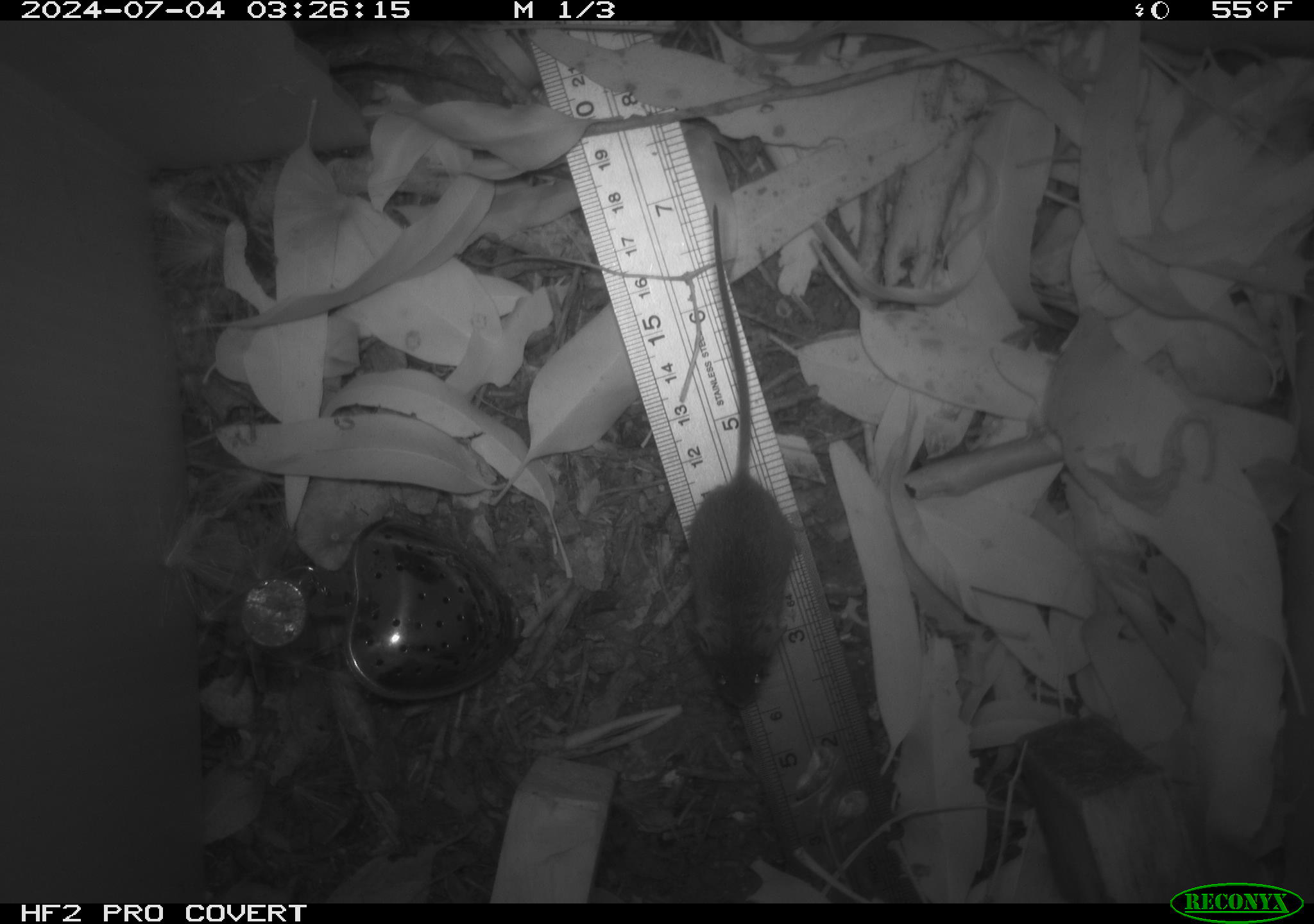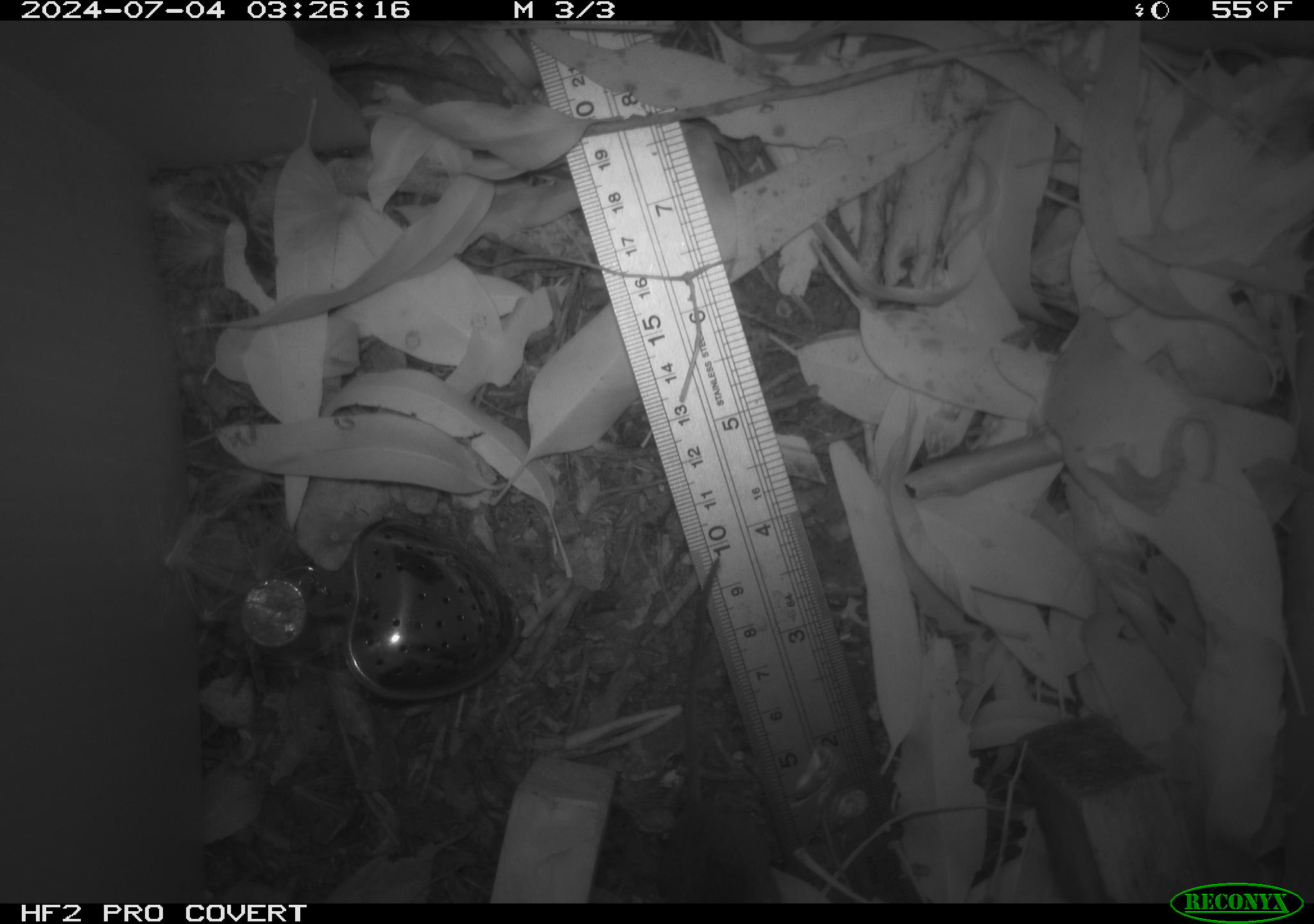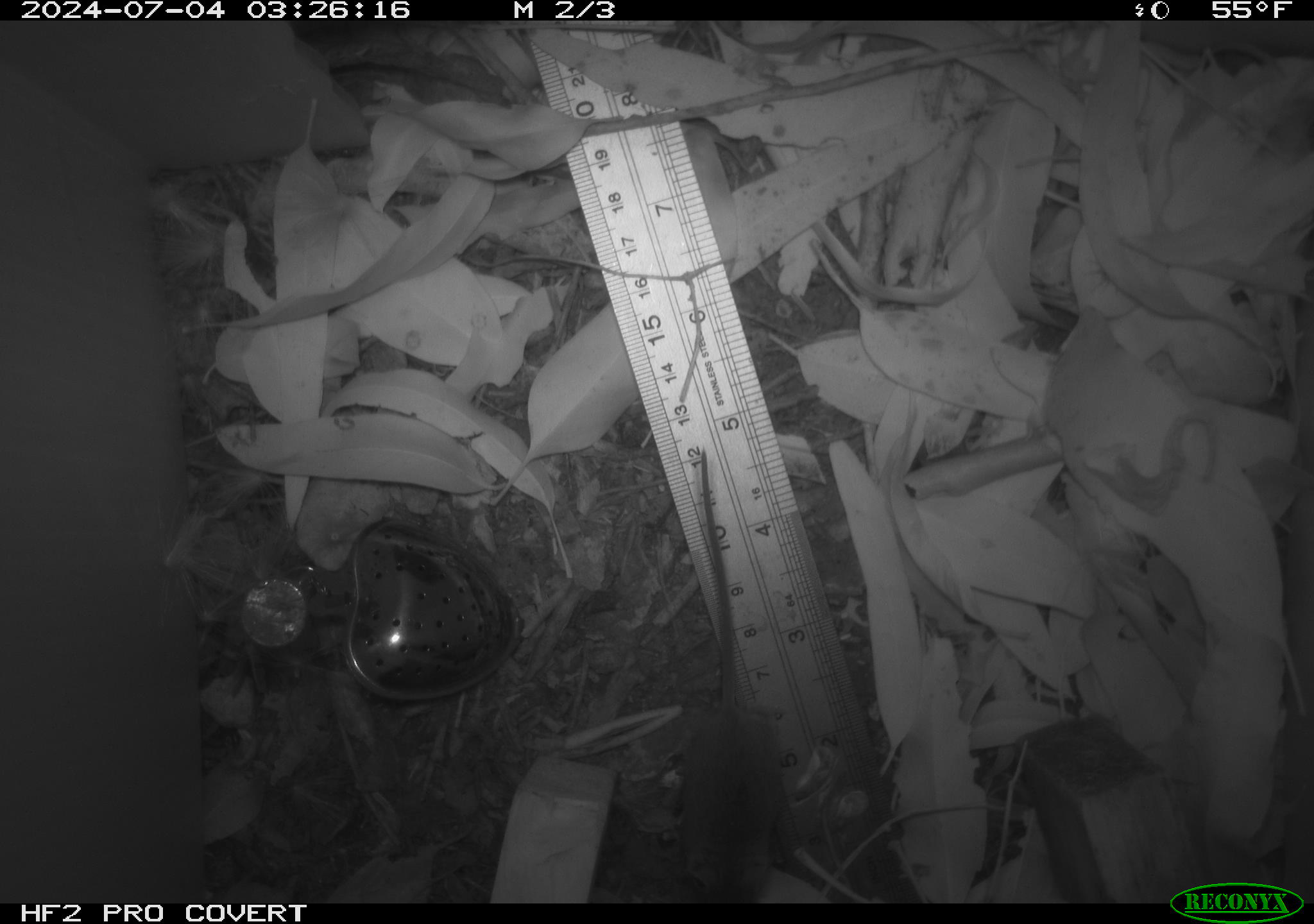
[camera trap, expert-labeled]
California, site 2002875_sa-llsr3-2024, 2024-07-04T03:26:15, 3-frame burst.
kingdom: Animalia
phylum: Chordata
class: Mammalia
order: Rodentia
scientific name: Rodentia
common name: mouse species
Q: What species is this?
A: Mouse species (Rodentia).